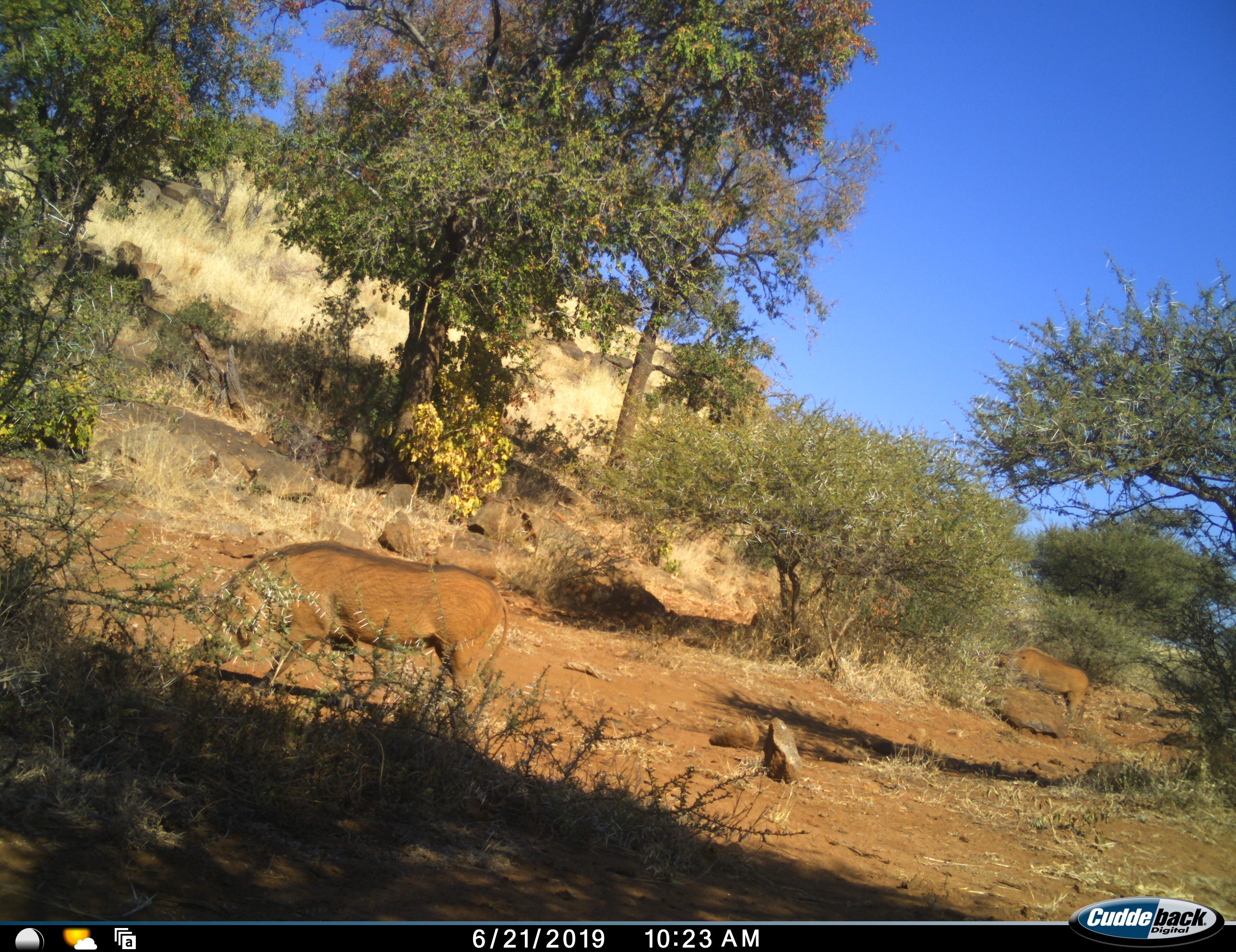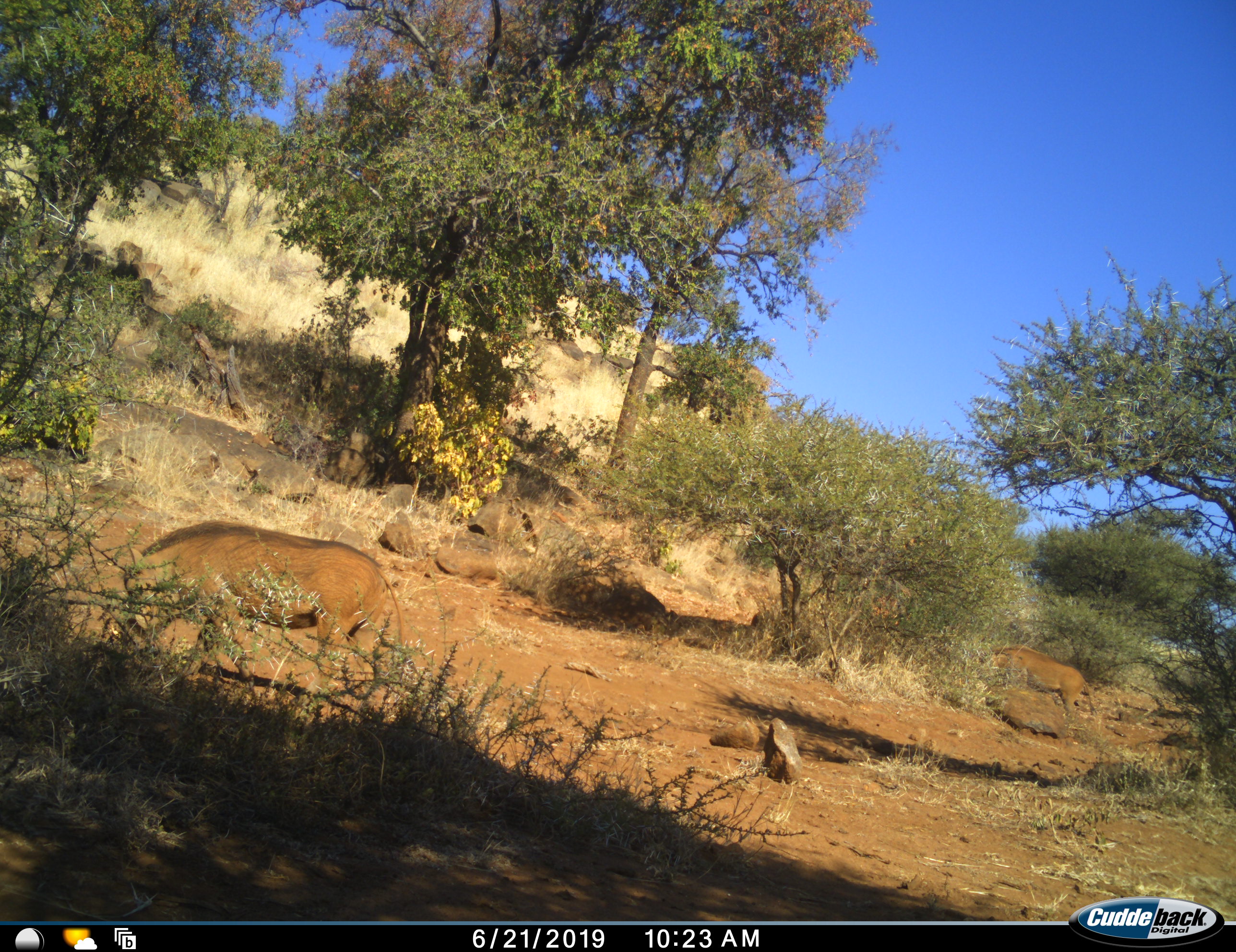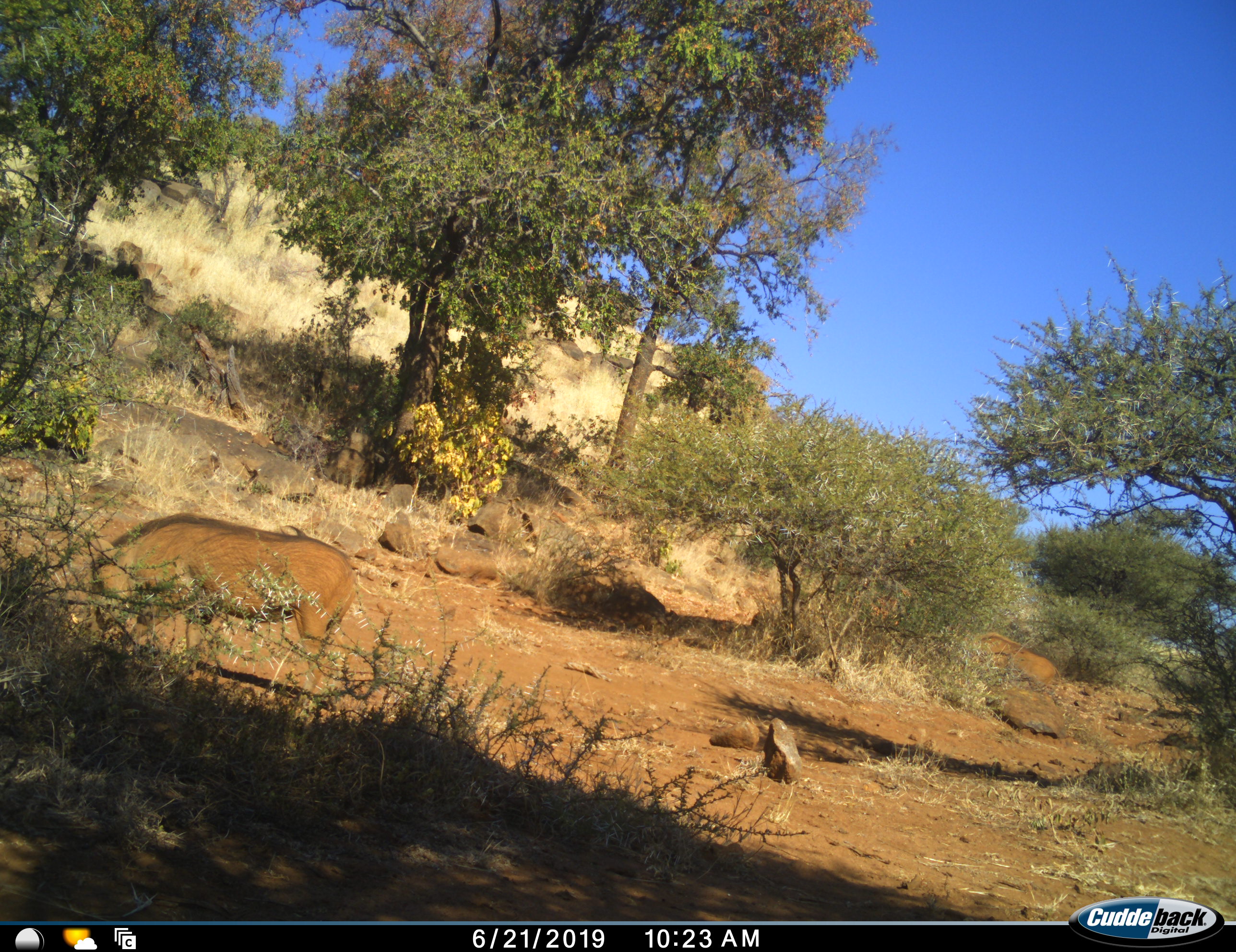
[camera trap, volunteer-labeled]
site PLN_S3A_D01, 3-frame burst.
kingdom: Animalia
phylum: Chordata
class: Mammalia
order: Artiodactyla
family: Suidae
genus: Phacochoerus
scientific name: Phacochoerus africanus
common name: warthog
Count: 2.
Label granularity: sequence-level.